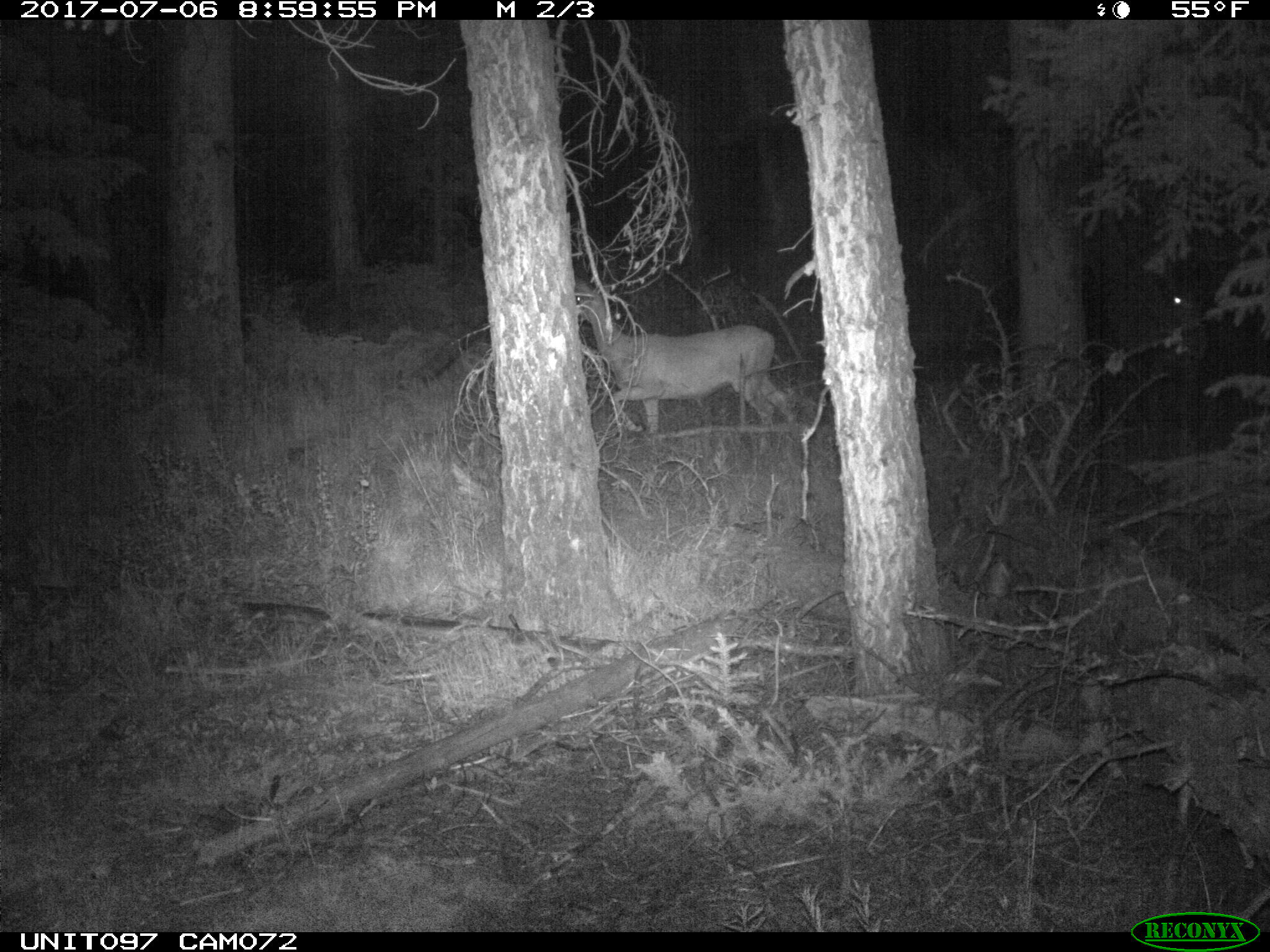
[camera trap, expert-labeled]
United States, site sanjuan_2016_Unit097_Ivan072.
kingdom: Animalia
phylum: Chordata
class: Mammalia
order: Artiodactyla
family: Cervidae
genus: Odocoileus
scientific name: Odocoileus hemionus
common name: mule deer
Odocoileus hemionus (mule deer).